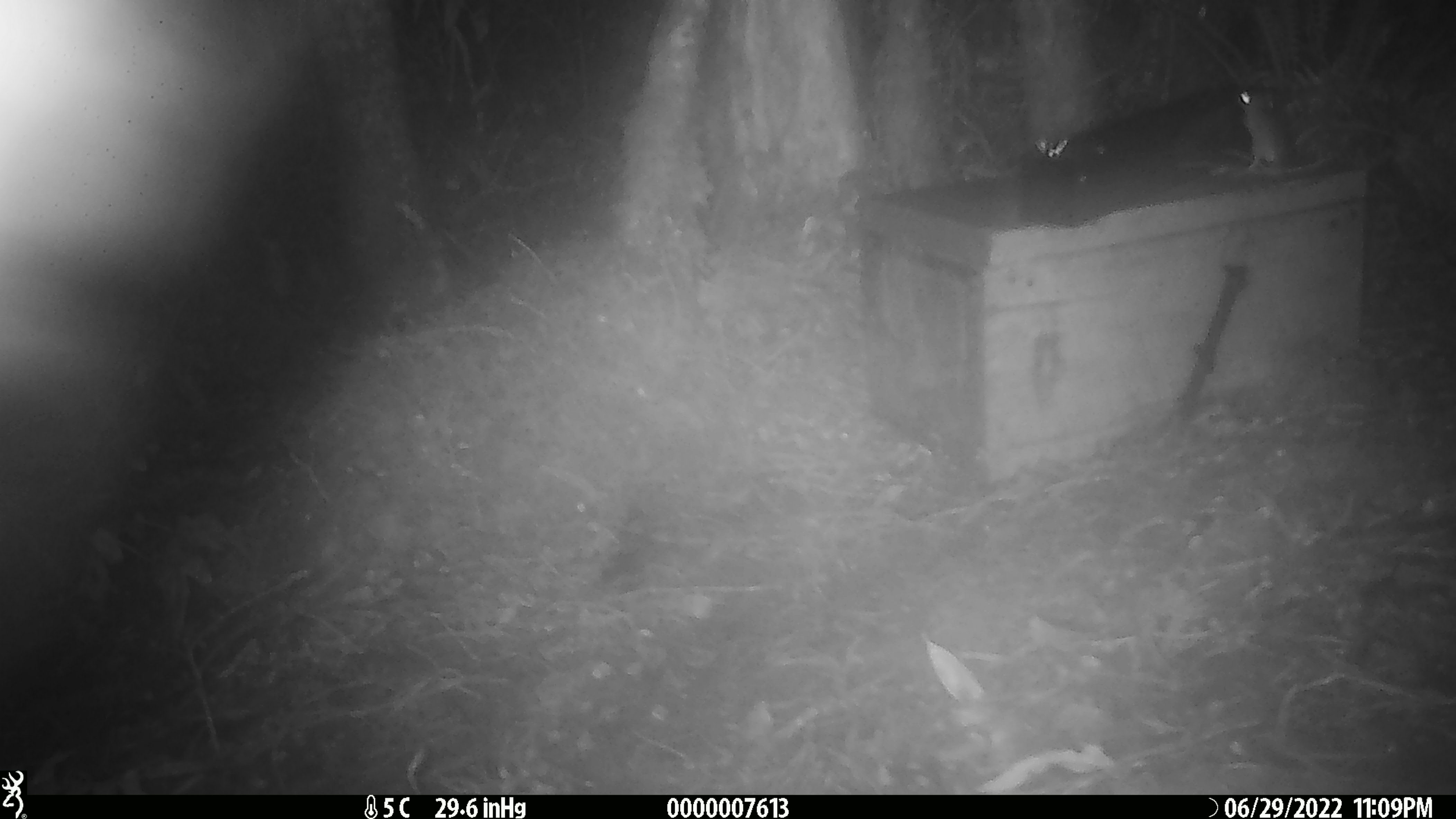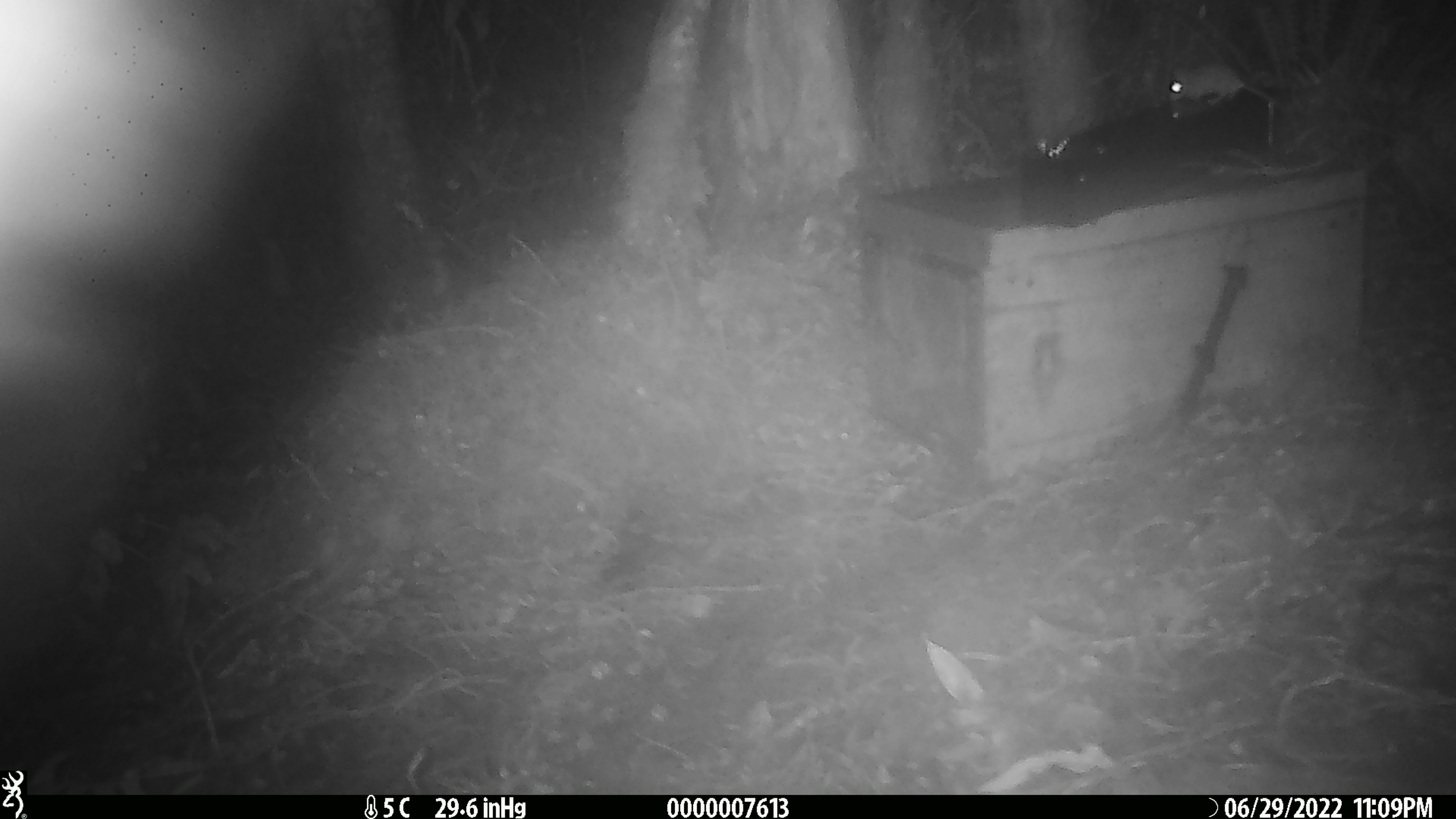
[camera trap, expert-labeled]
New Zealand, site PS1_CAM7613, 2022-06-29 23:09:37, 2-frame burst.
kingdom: Animalia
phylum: Chordata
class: Mammalia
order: Rodentia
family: Muridae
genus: Mus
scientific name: Mus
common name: mouse